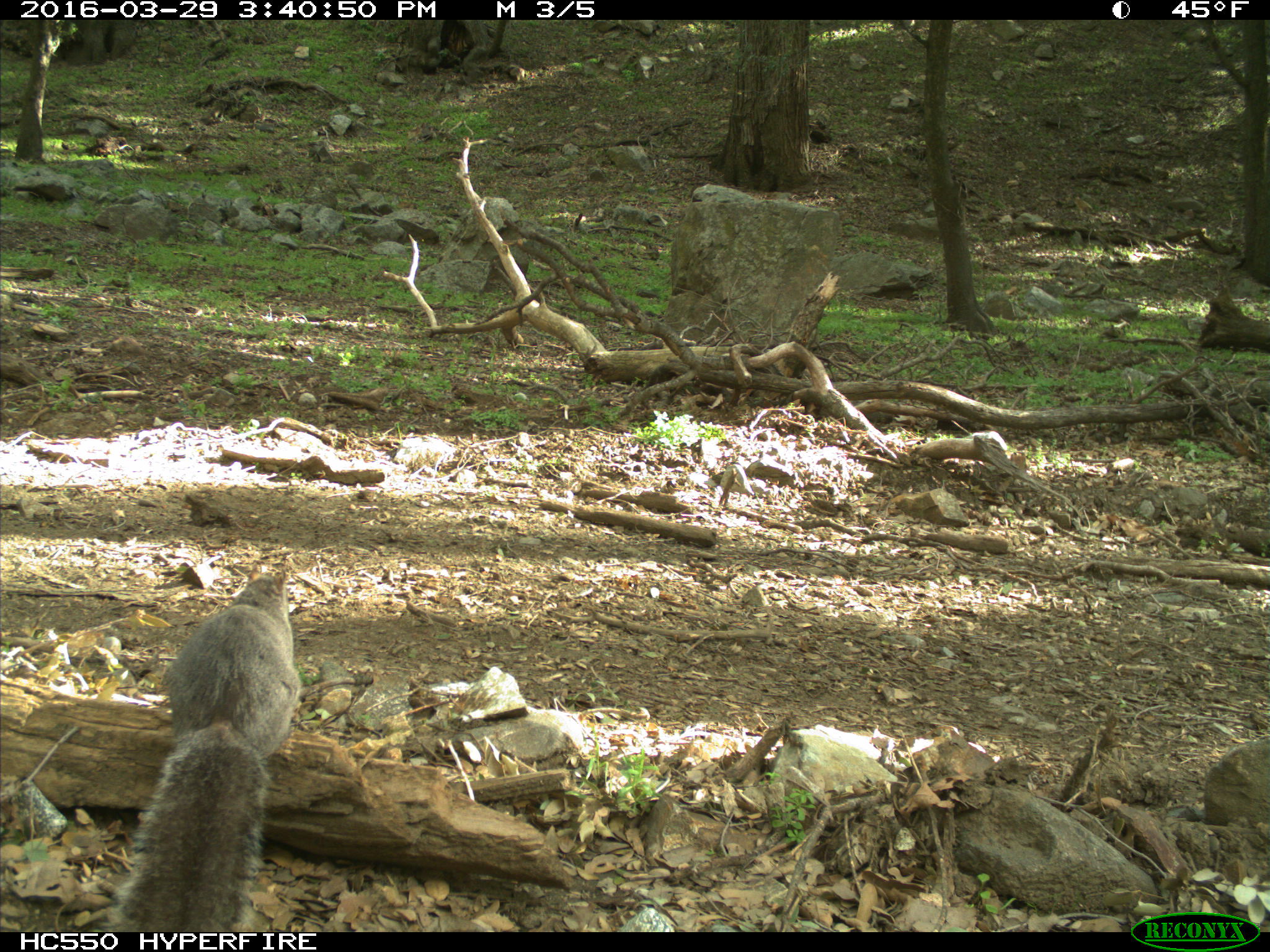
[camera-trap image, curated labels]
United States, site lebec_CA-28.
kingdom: Animalia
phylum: Chordata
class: Mammalia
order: Rodentia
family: Sciuridae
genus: Sciurus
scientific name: Sciurus carolinensis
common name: eastern gray squirrel